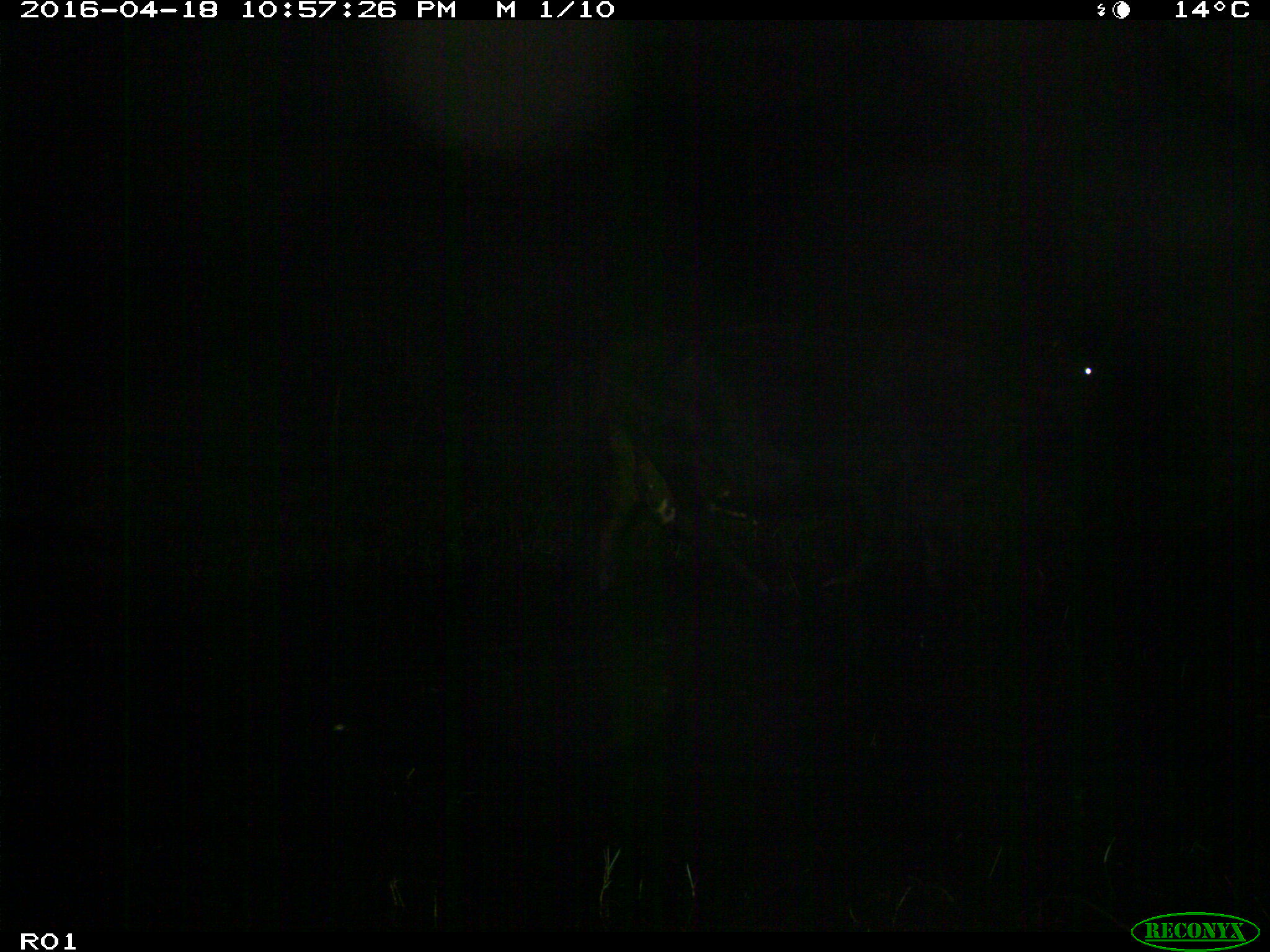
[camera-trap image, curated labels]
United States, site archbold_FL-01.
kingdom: Animalia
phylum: Chordata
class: Mammalia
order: Artiodactyla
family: Bovidae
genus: Bos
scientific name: Bos taurus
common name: domestic cow